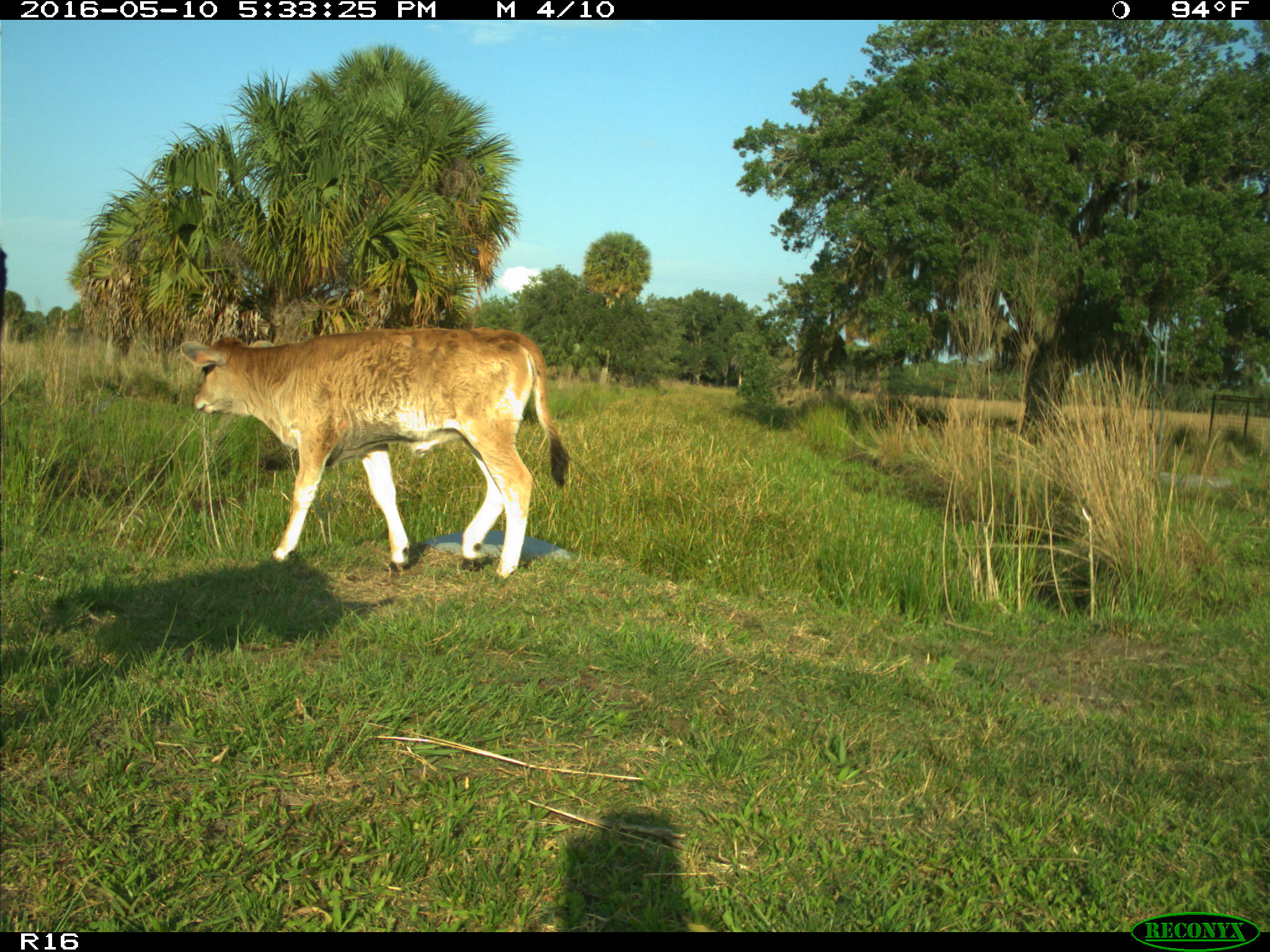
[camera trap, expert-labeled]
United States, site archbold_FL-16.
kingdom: Animalia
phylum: Chordata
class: Mammalia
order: Artiodactyla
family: Bovidae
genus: Bos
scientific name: Bos taurus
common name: domestic cow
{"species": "Bos taurus (domestic cow)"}